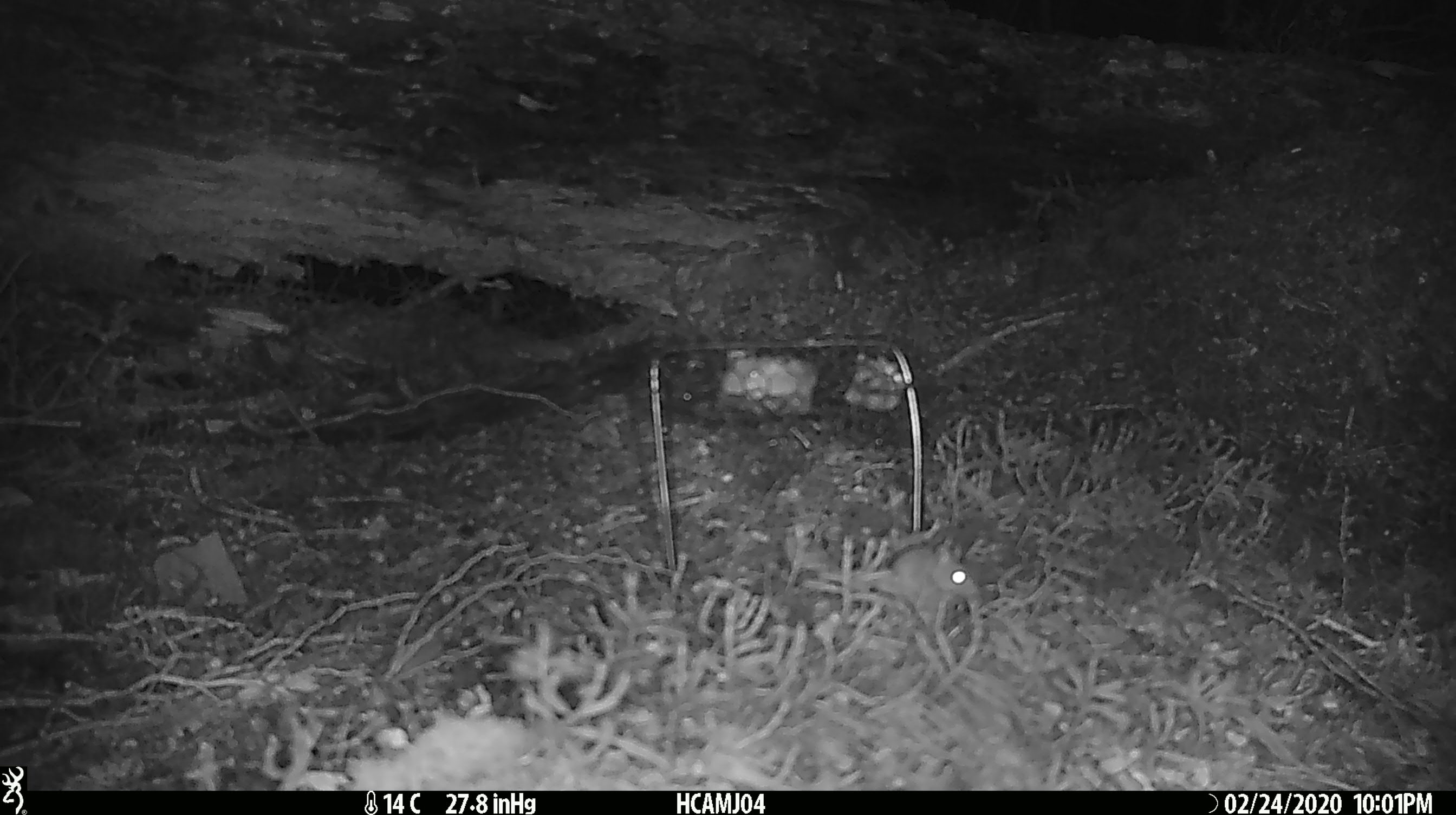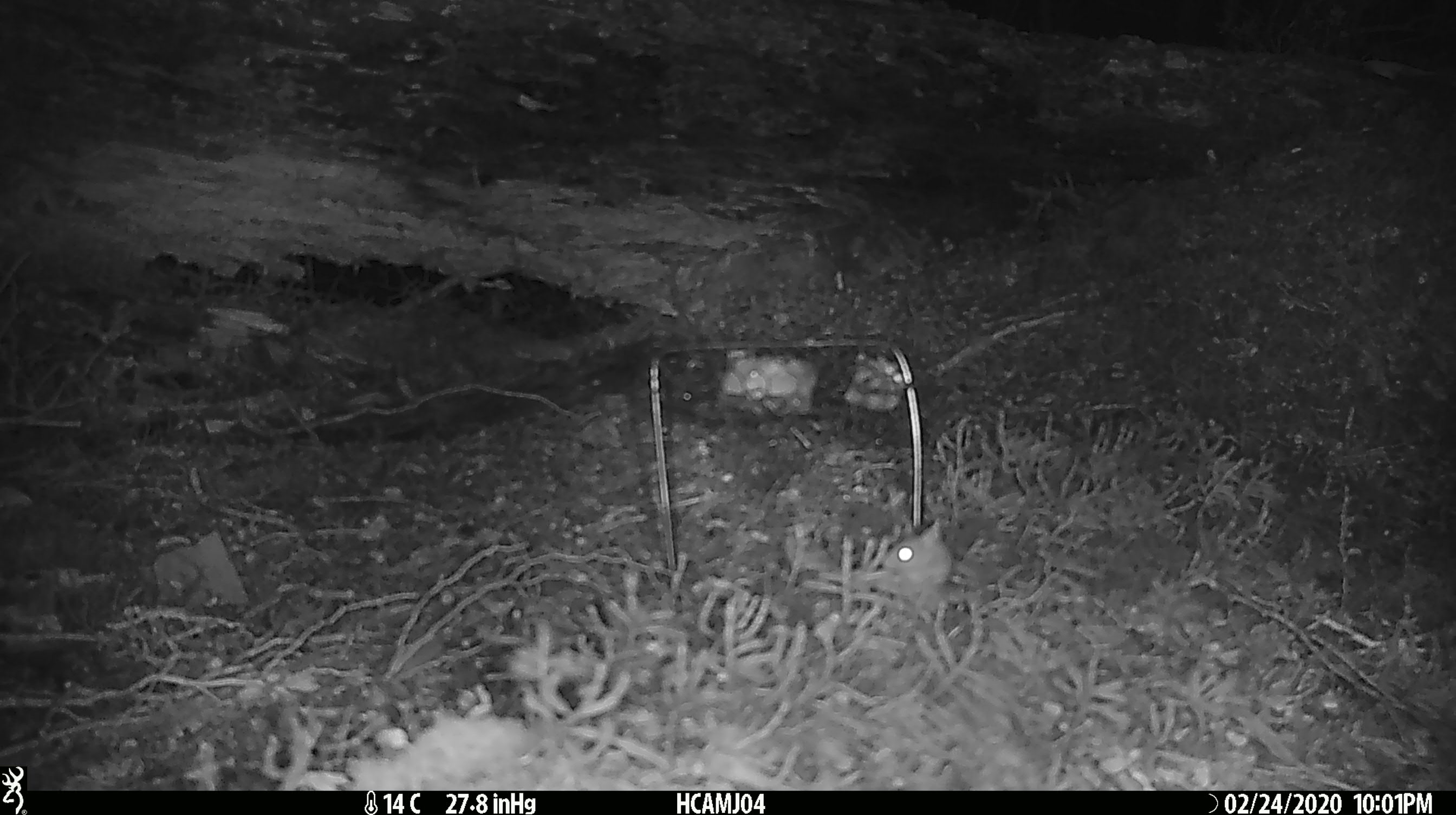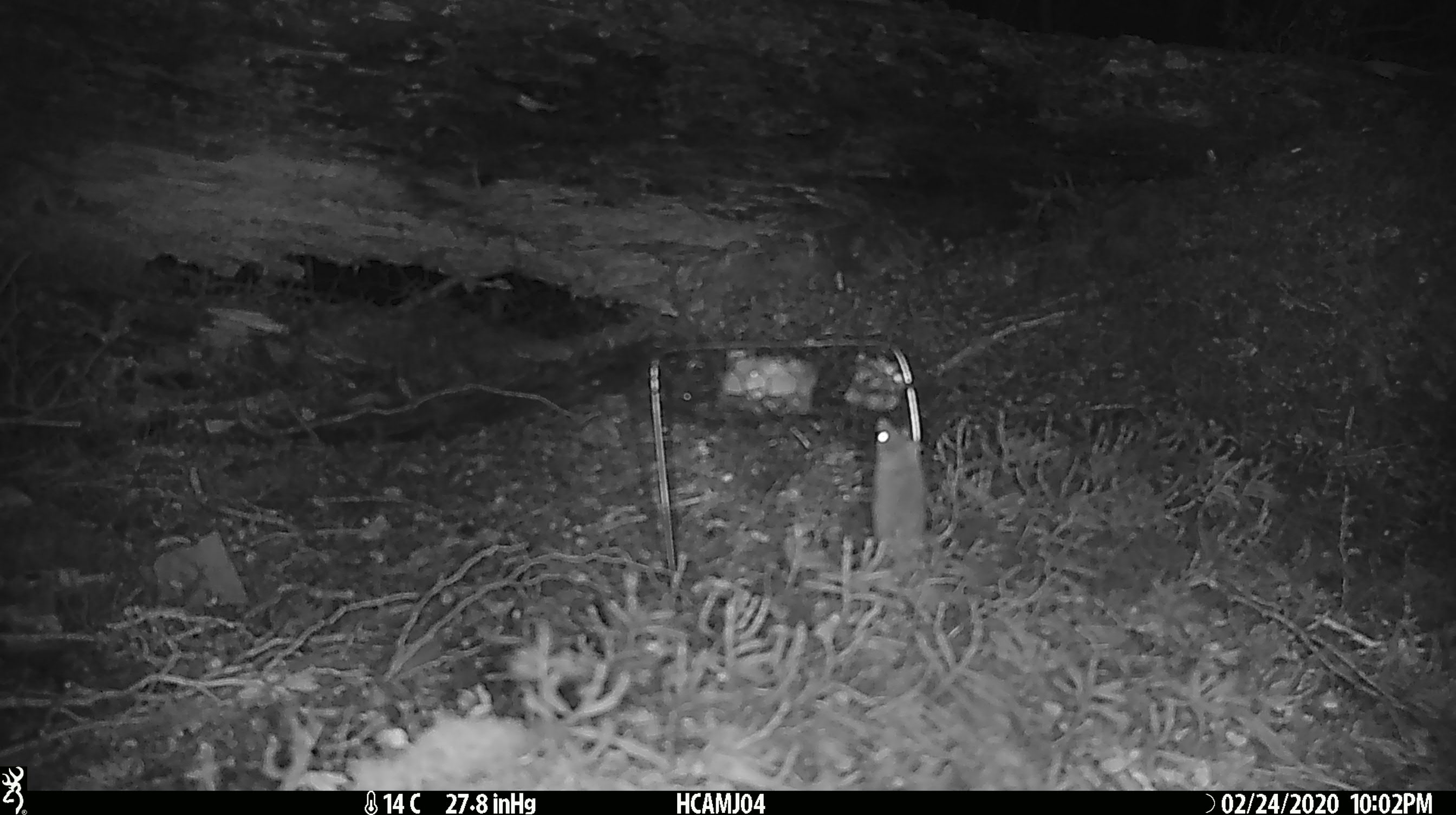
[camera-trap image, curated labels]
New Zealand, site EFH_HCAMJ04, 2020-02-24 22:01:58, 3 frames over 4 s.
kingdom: Animalia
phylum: Chordata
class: Mammalia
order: Rodentia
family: Muridae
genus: Mus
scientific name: Mus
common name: mouse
Mouse (Mus).